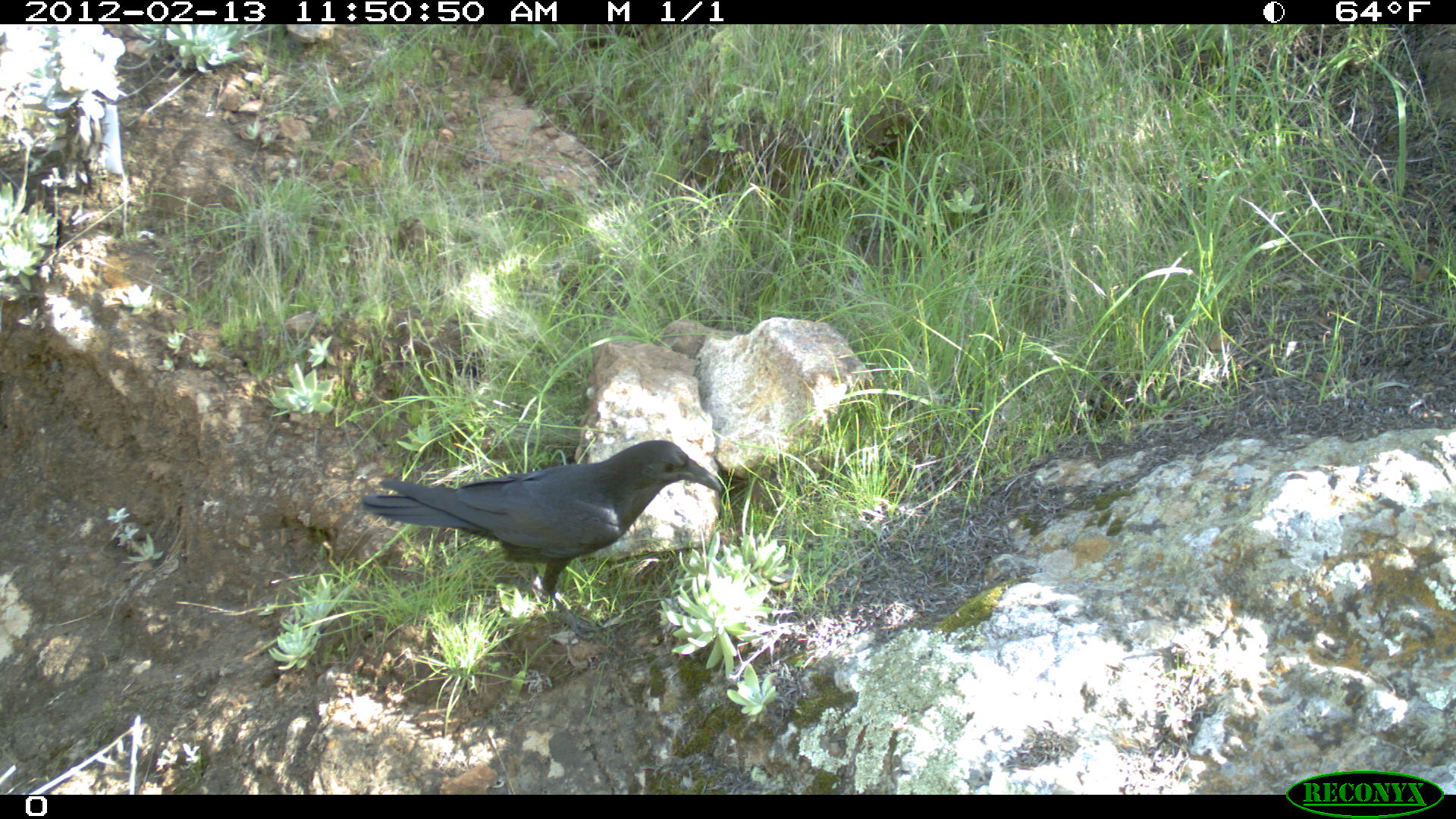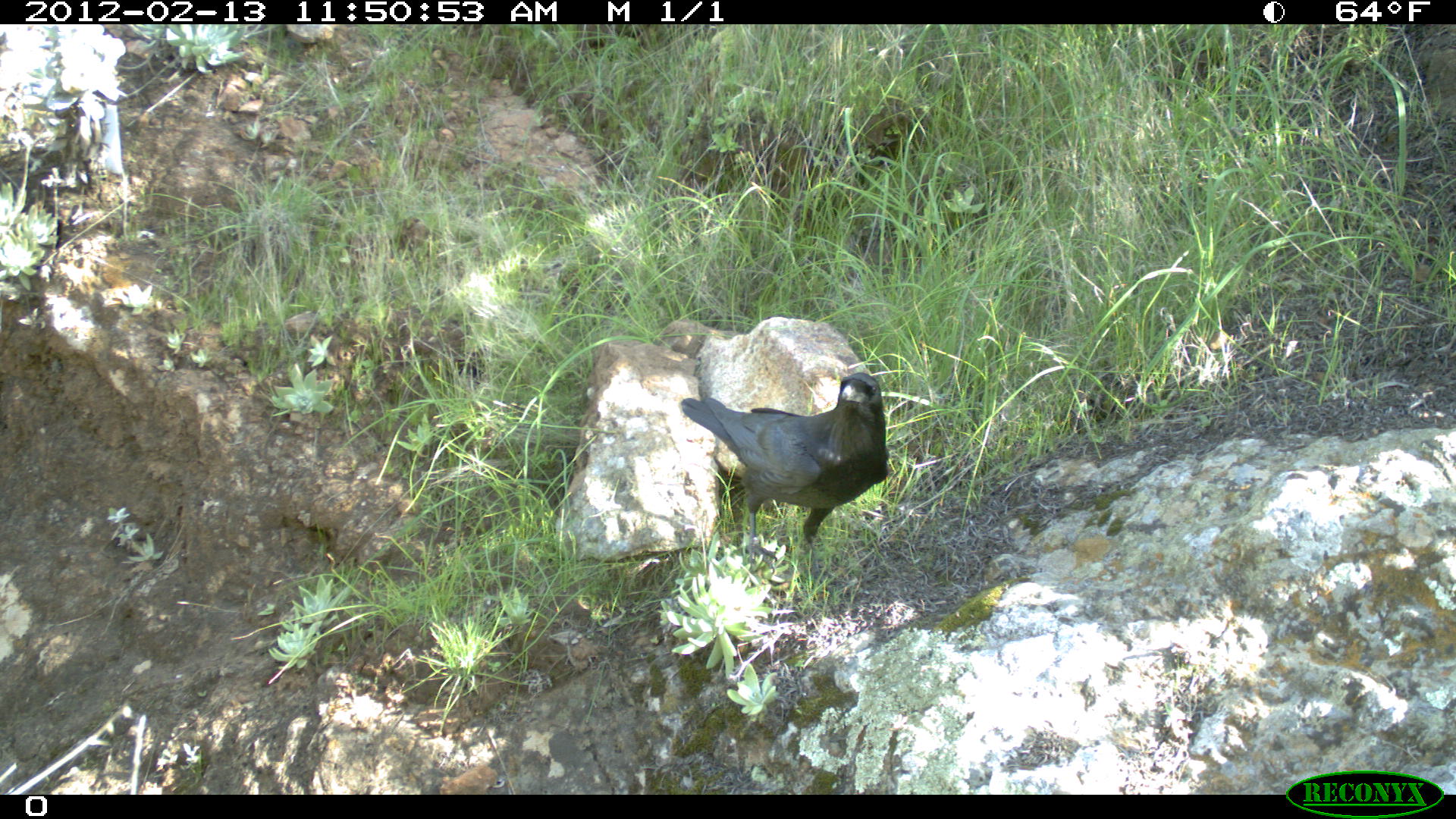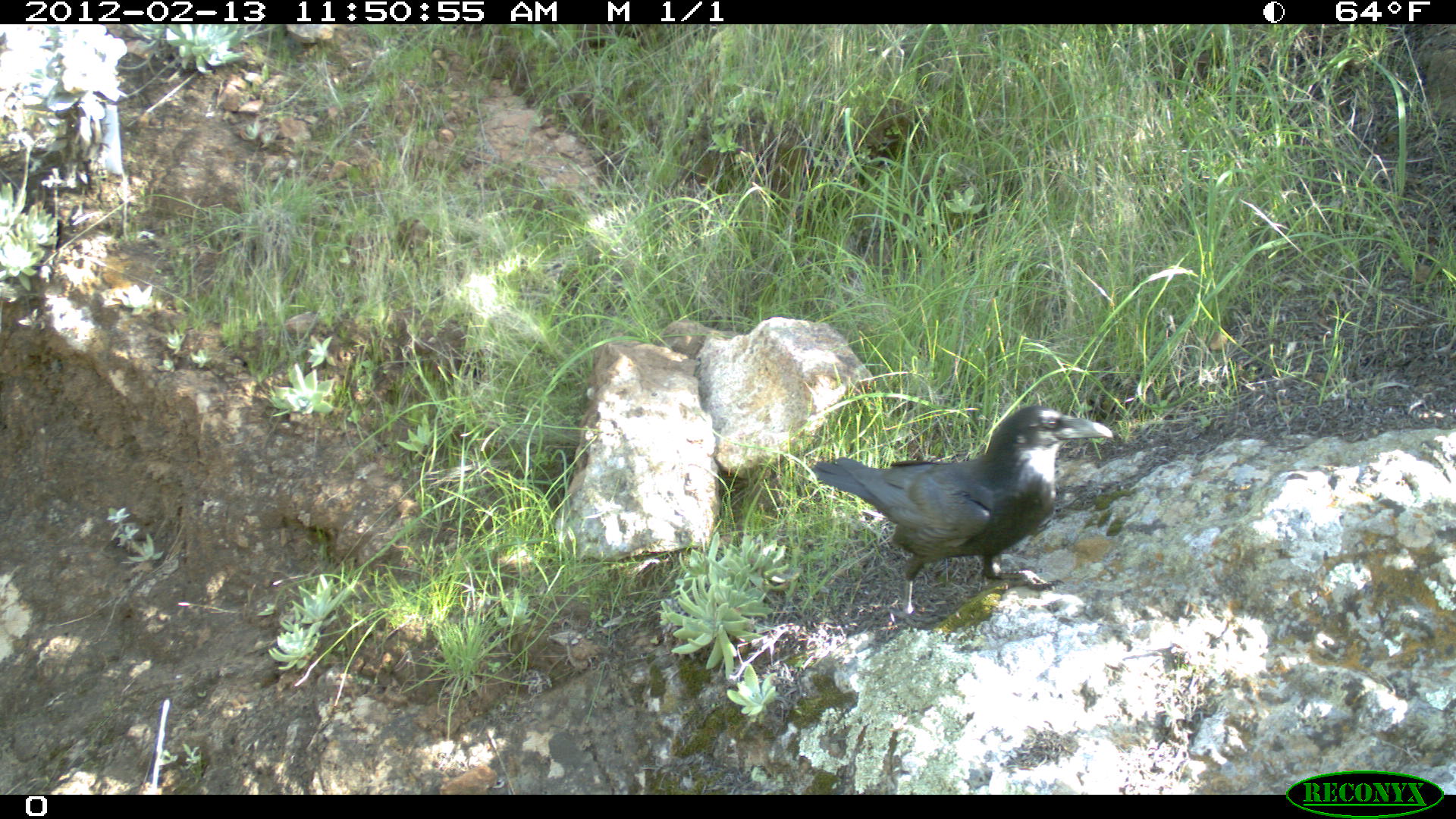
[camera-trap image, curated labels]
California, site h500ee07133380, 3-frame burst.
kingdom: Animalia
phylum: Chordata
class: Aves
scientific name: Aves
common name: bird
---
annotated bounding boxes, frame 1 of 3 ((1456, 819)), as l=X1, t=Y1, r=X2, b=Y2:
bird: l=357, t=439, r=723, b=642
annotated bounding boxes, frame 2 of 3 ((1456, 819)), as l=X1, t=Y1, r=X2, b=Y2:
bird: l=678, t=371, r=890, b=576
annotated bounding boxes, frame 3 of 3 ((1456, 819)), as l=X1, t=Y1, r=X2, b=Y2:
bird: l=814, t=406, r=1112, b=627